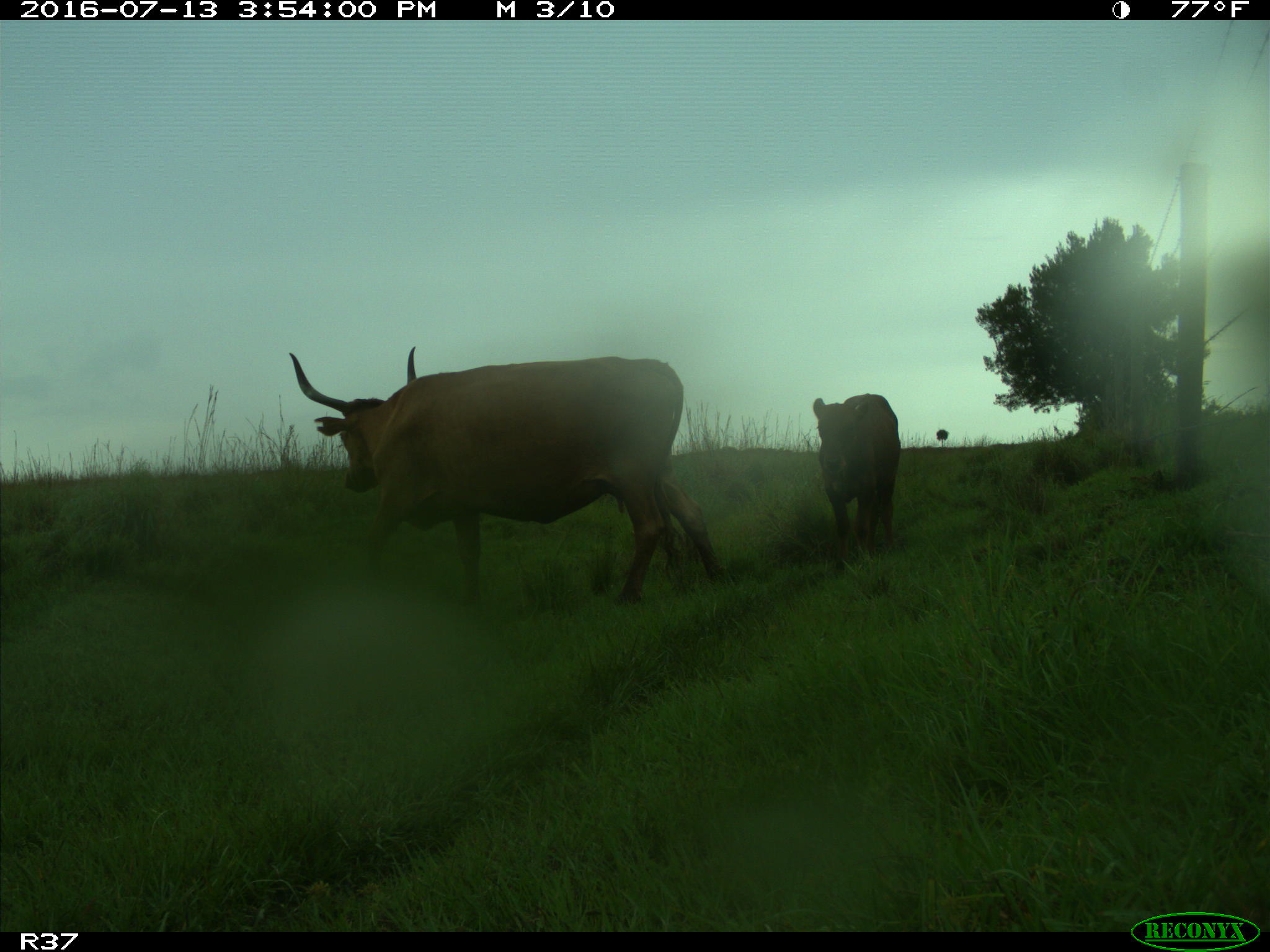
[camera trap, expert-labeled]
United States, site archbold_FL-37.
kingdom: Animalia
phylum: Chordata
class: Mammalia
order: Artiodactyla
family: Bovidae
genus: Bos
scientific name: Bos taurus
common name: domestic cow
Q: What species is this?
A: Bos taurus (domestic cow).